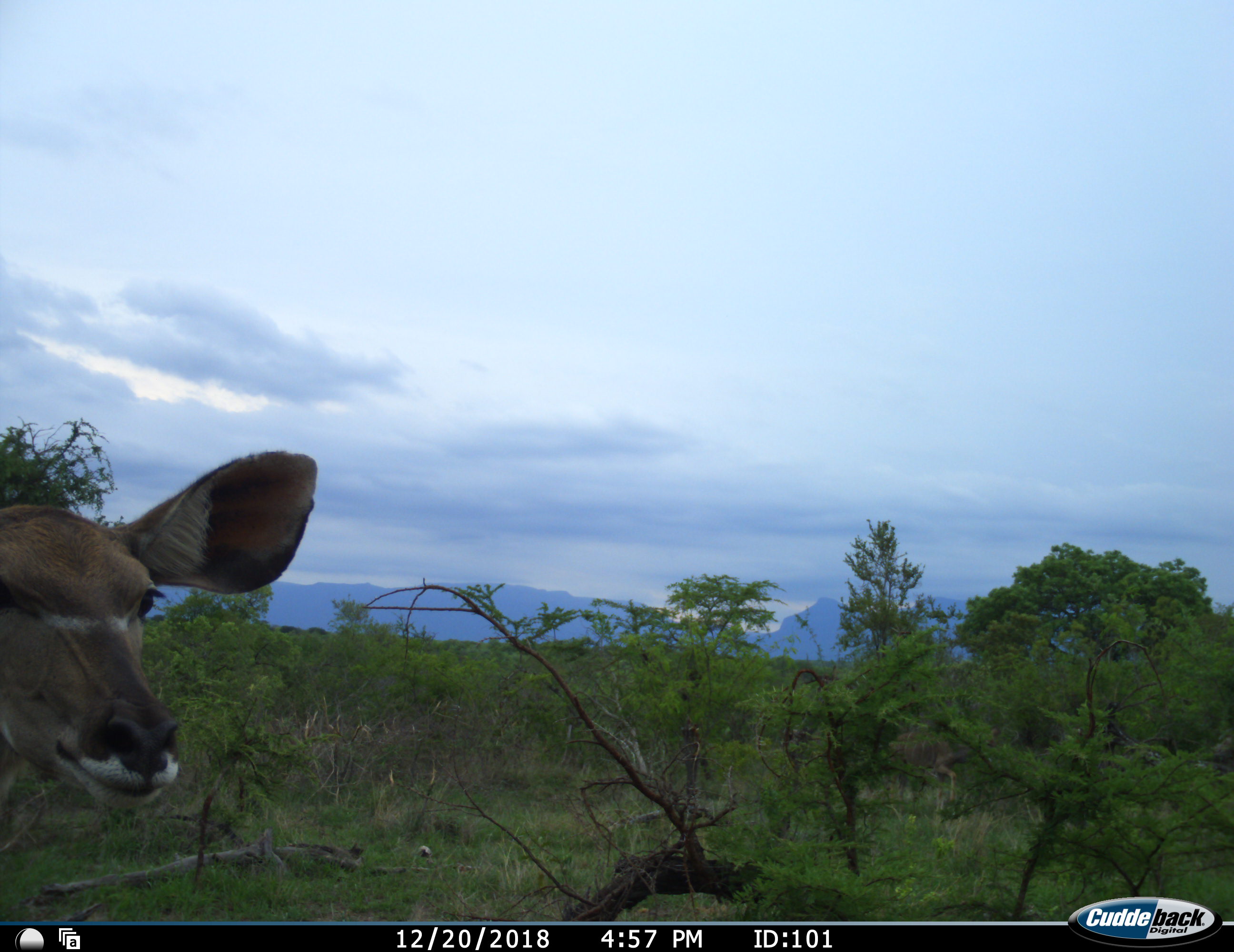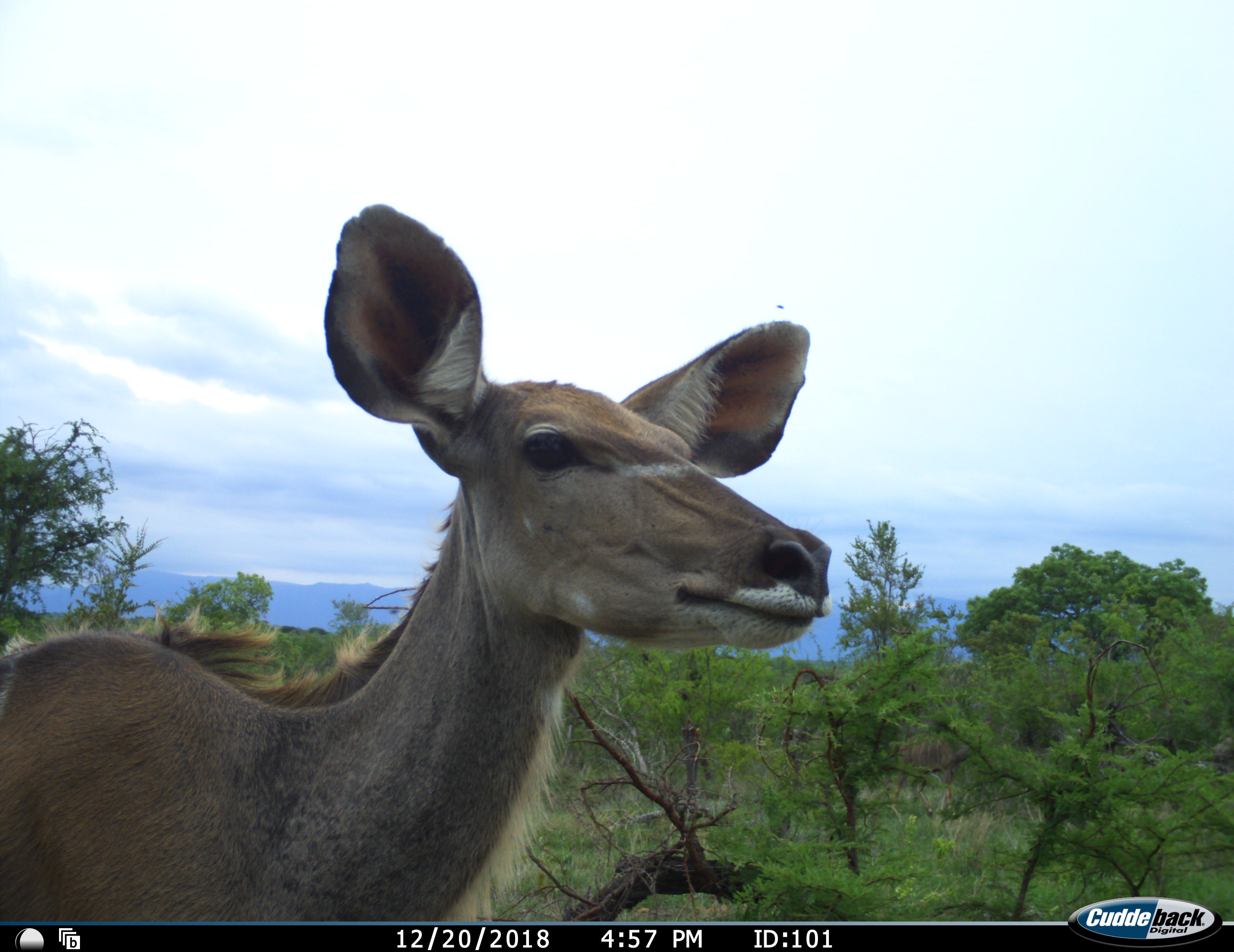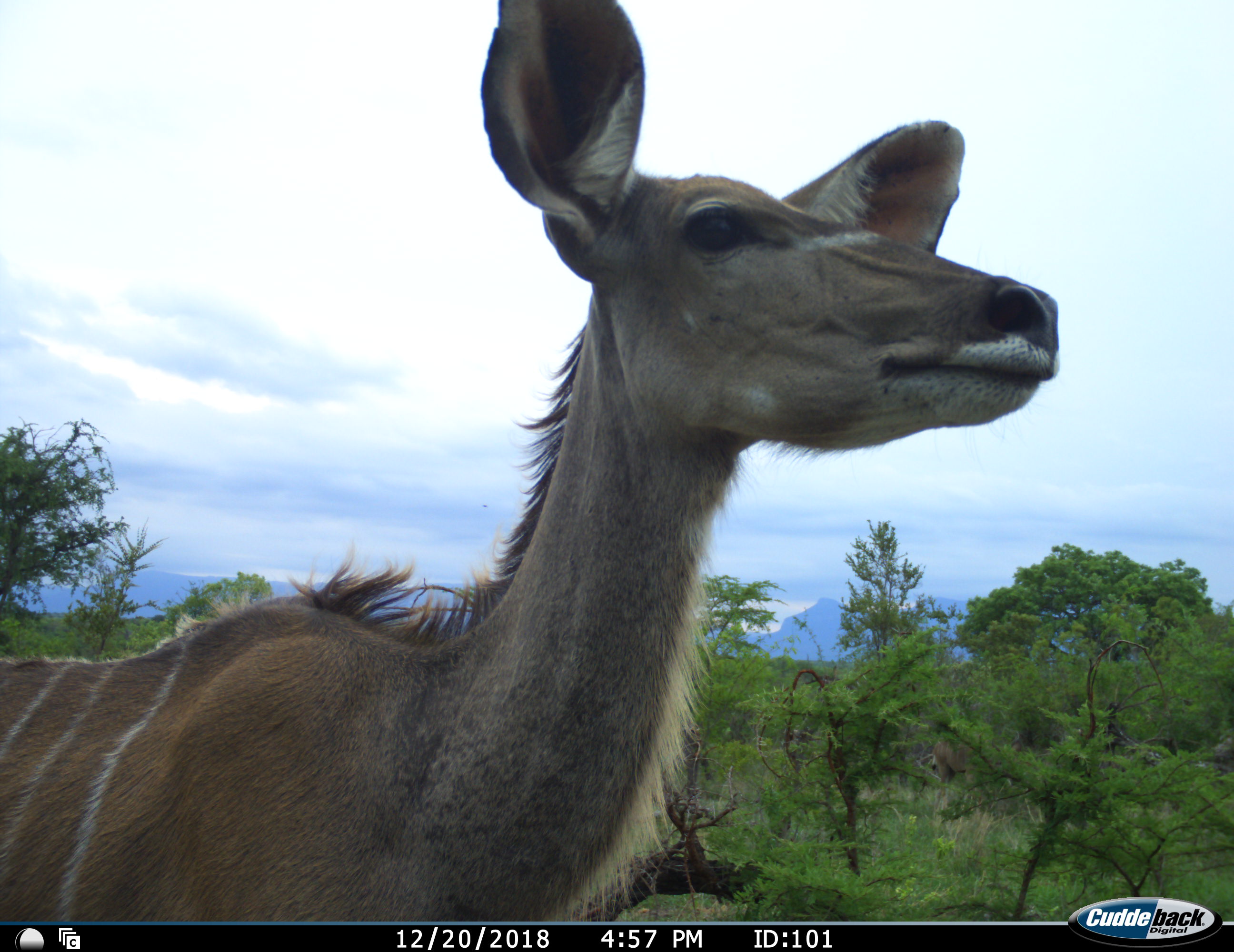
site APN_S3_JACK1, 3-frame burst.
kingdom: Animalia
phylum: Chordata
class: Mammalia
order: Artiodactyla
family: Bovidae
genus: Tragelaphus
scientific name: Tragelaphus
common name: kudu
Kudu (Tragelaphus), count 1. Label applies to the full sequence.